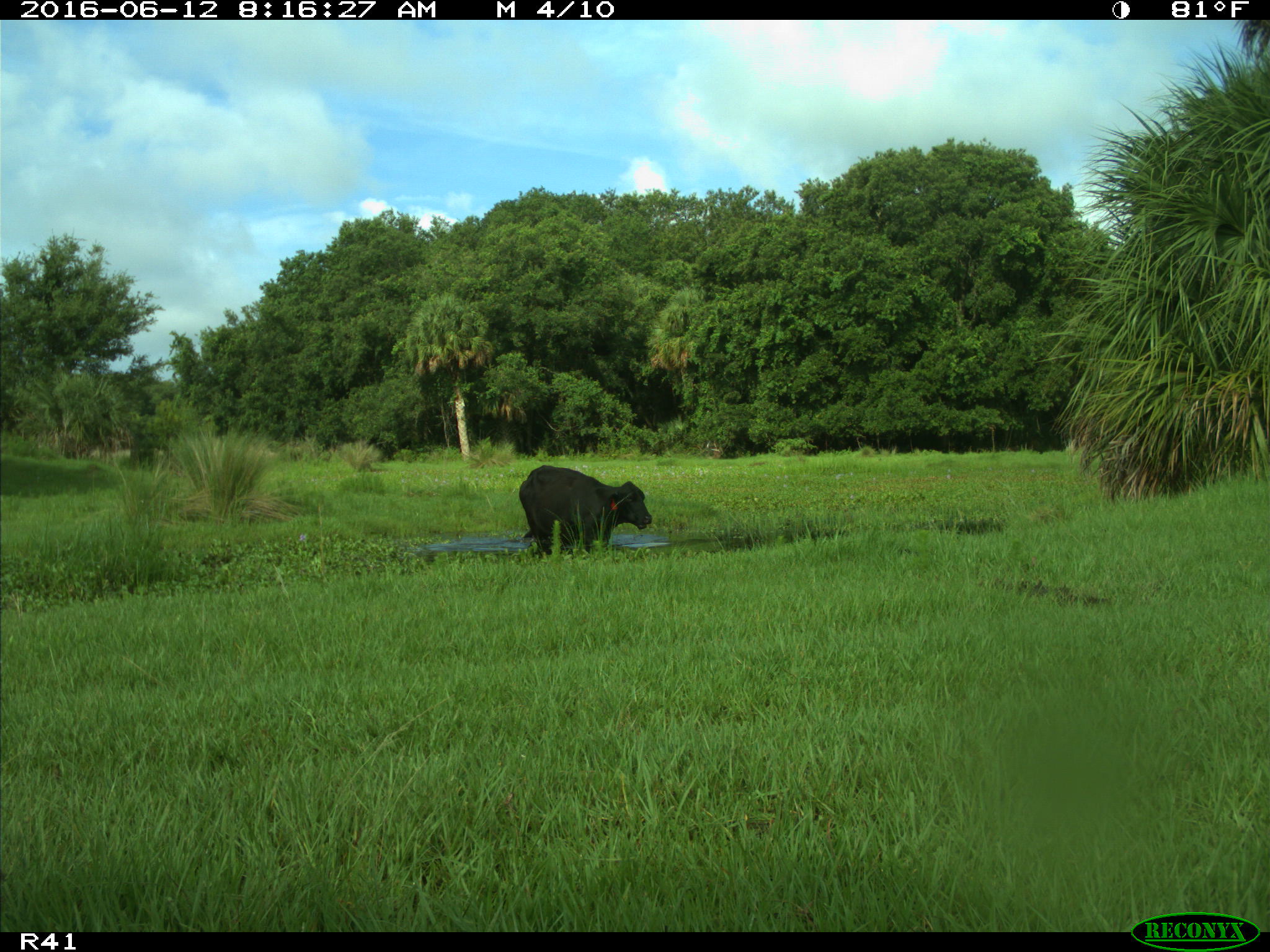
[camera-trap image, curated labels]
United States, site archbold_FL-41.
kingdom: Animalia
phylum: Chordata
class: Mammalia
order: Artiodactyla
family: Bovidae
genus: Bos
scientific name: Bos taurus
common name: domestic cow